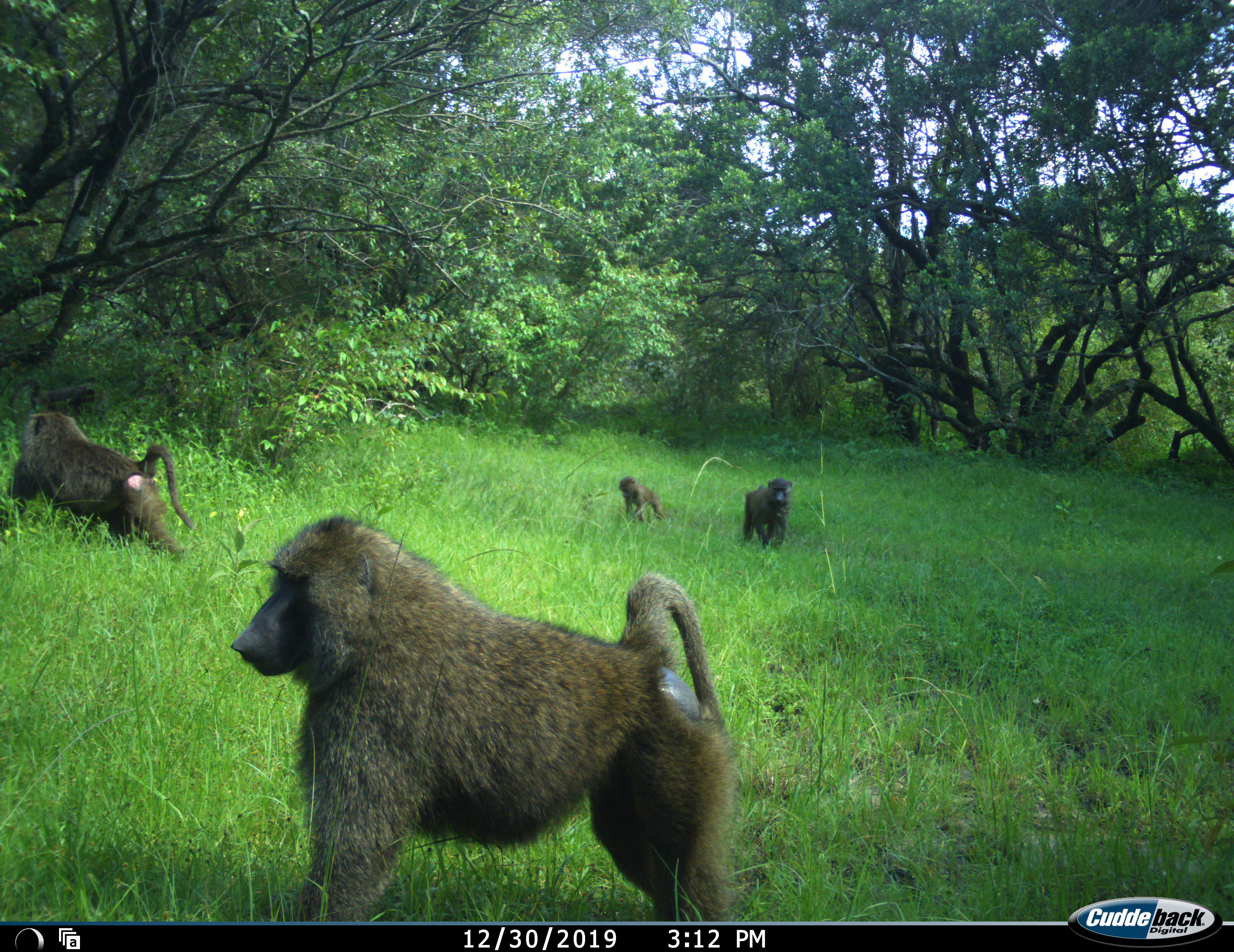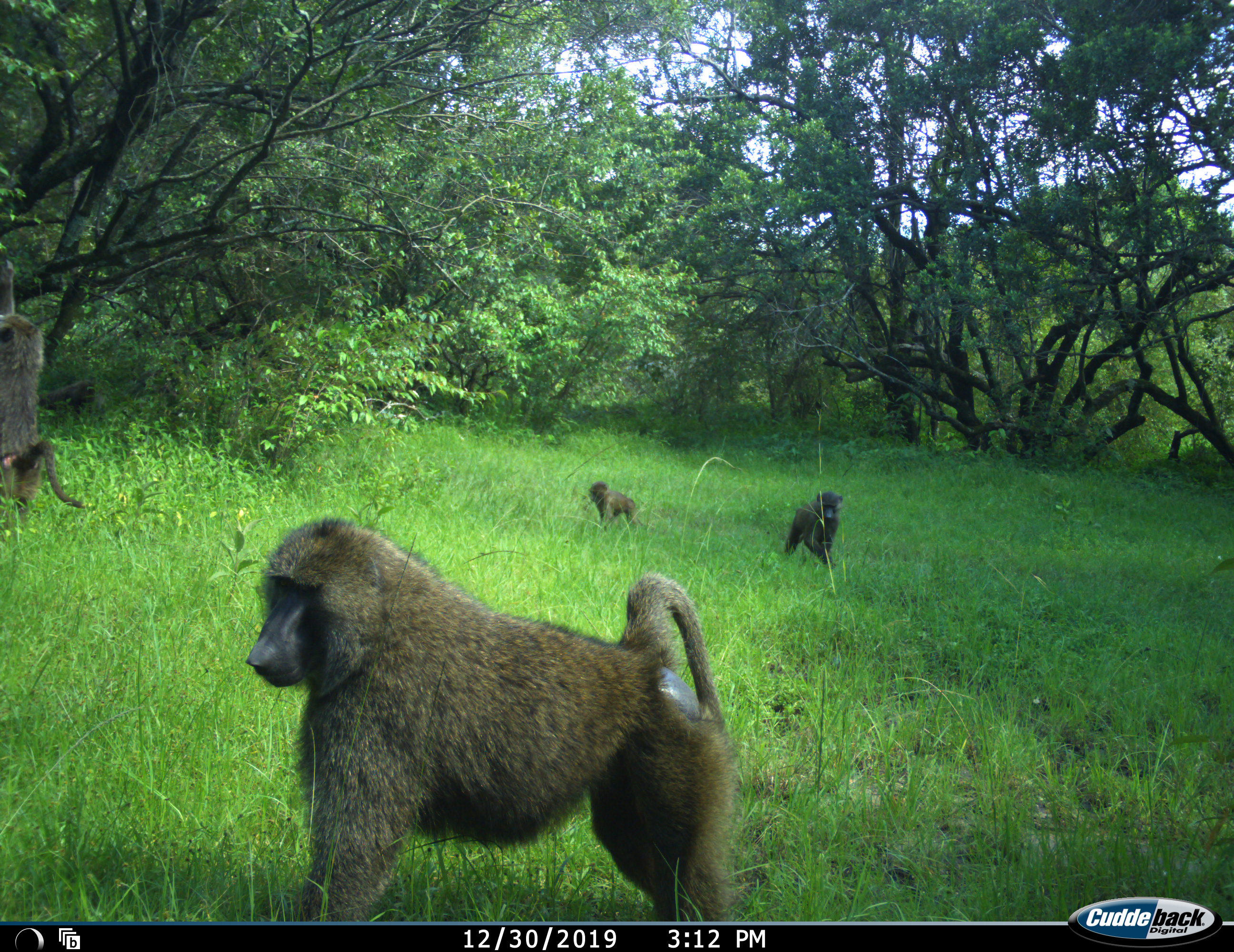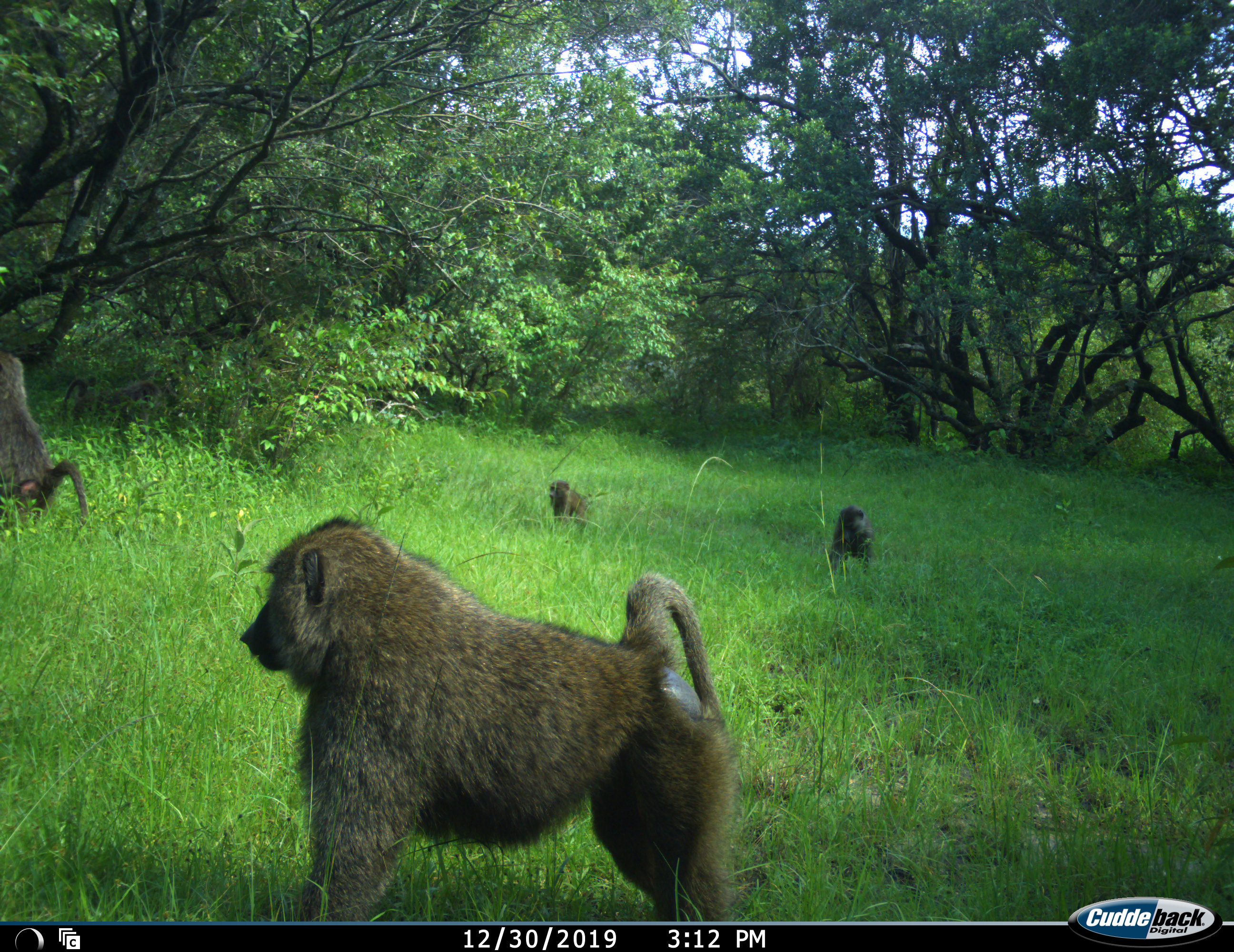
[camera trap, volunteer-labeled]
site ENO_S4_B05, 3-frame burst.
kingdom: Animalia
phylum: Chordata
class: Mammalia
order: Primates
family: Cercopithecidae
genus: Papio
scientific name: Papio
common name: baboon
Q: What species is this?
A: Baboon (Papio).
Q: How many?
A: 4.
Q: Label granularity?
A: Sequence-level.